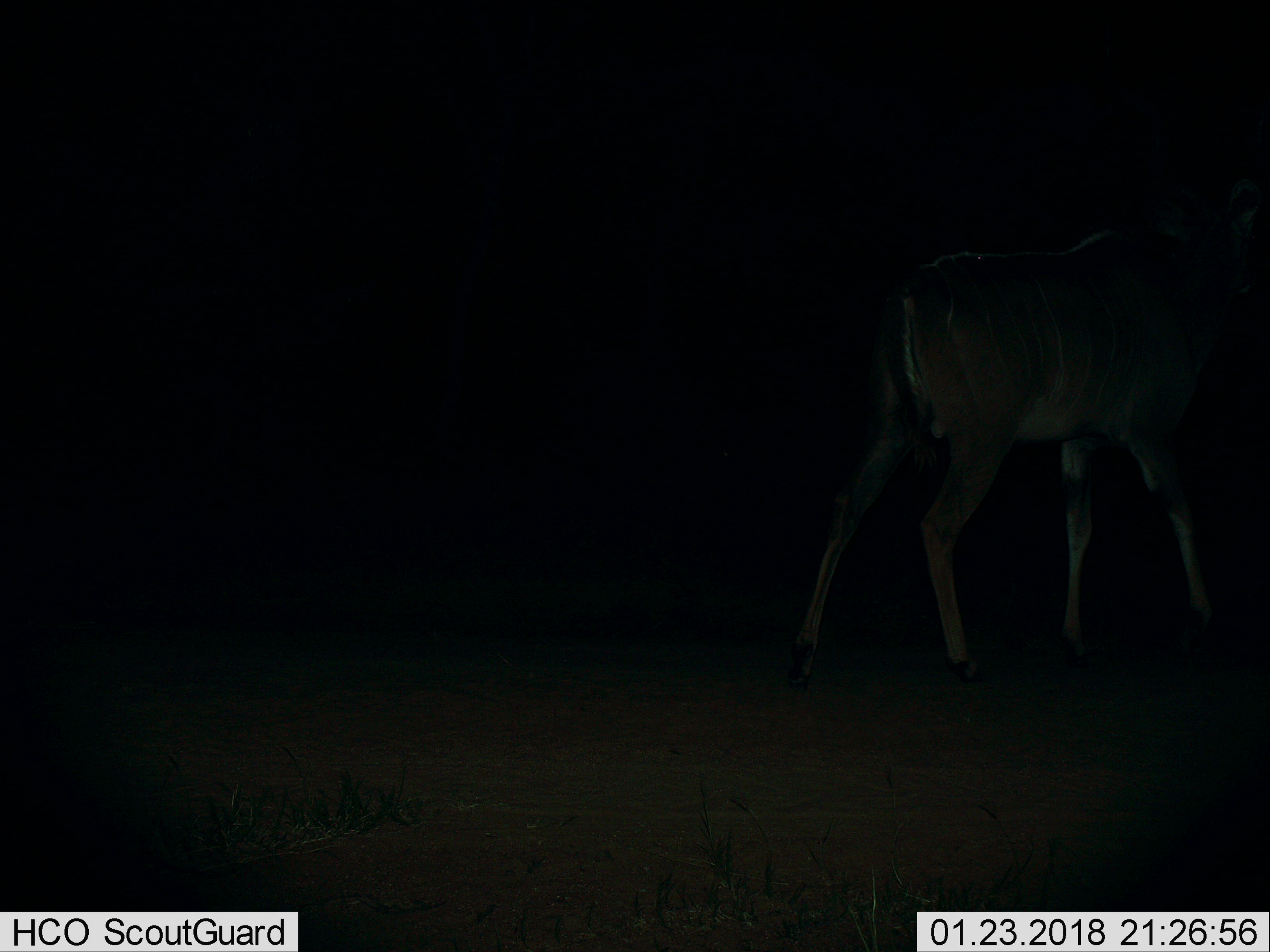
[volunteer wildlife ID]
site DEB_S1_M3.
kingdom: Animalia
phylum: Chordata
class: Mammalia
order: Artiodactyla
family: Bovidae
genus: Tragelaphus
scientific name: Tragelaphus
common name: kudu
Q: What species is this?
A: Kudu (Tragelaphus).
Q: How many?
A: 1.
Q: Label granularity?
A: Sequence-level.